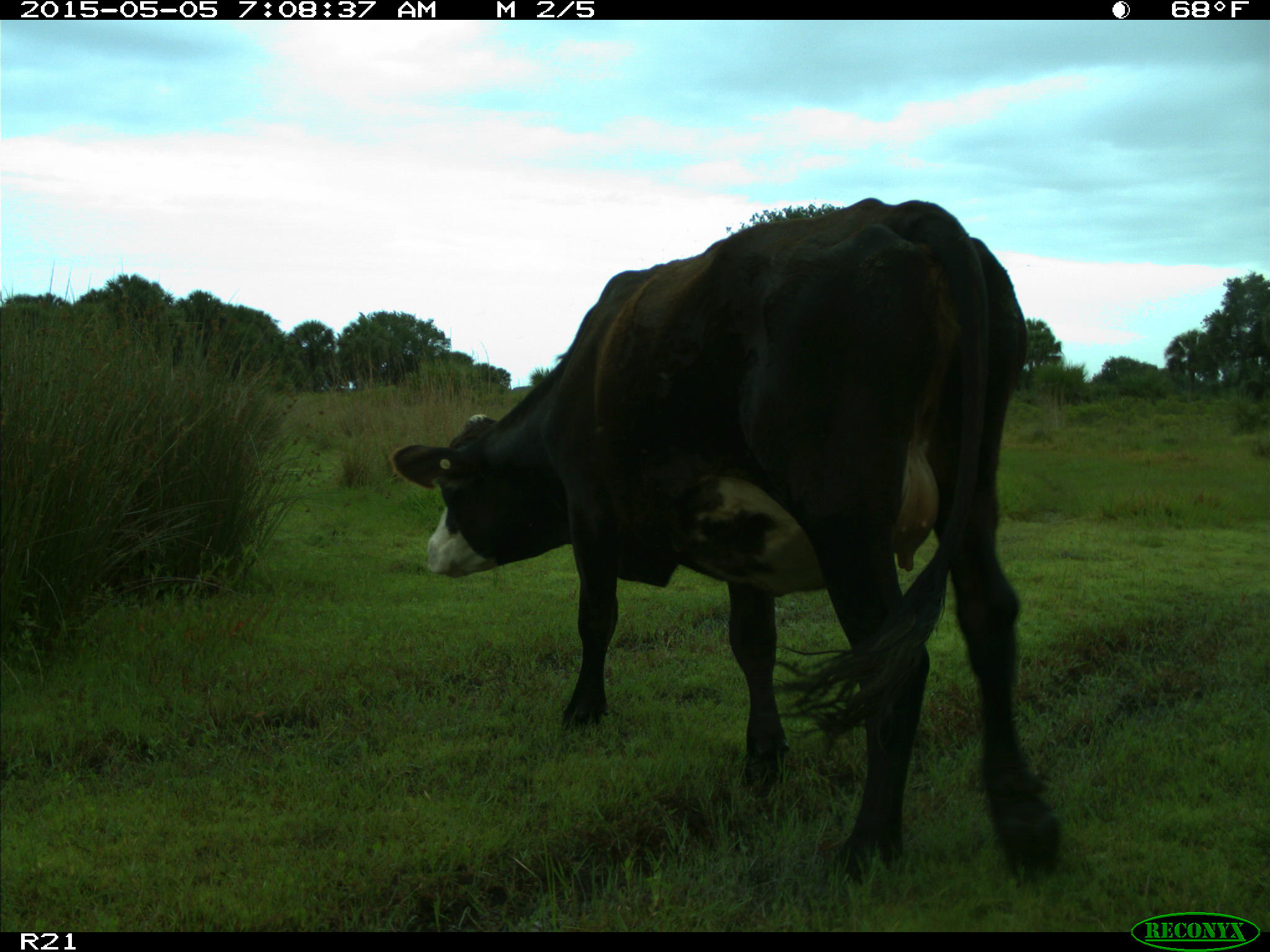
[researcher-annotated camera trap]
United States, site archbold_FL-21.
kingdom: Animalia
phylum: Chordata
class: Mammalia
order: Artiodactyla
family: Bovidae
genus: Bos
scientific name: Bos taurus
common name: domestic cow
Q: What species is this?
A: Bos taurus (domestic cow).